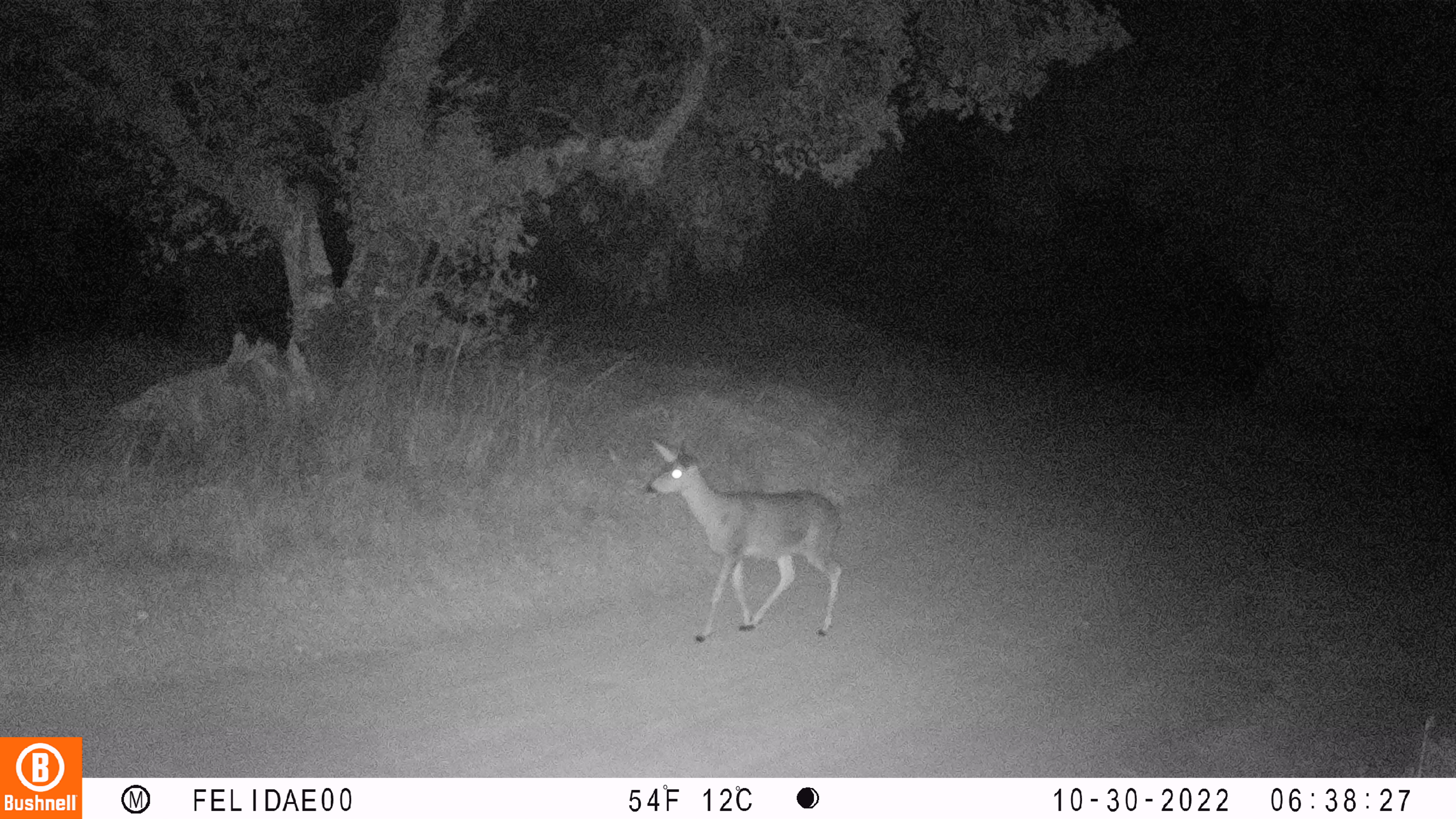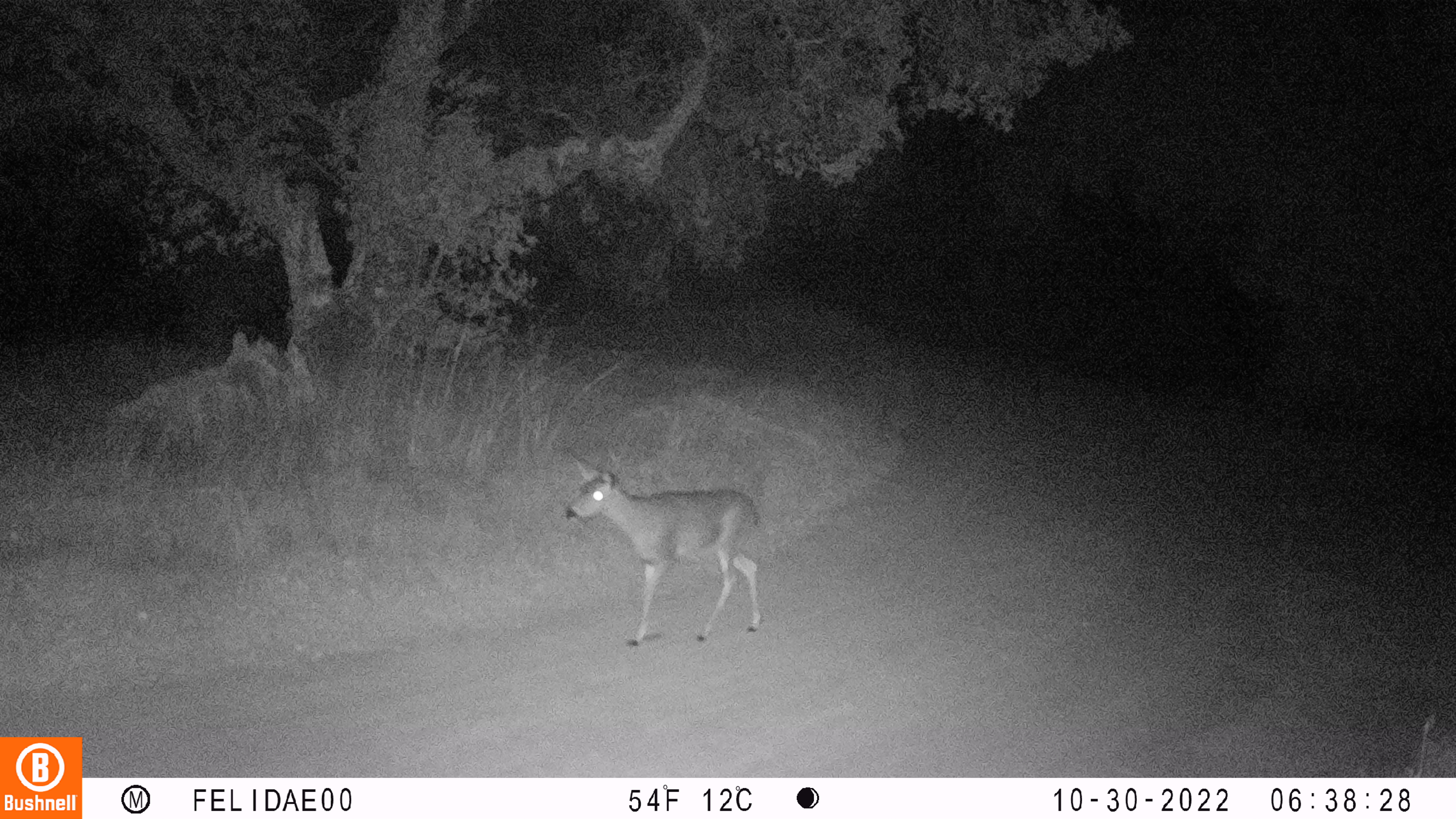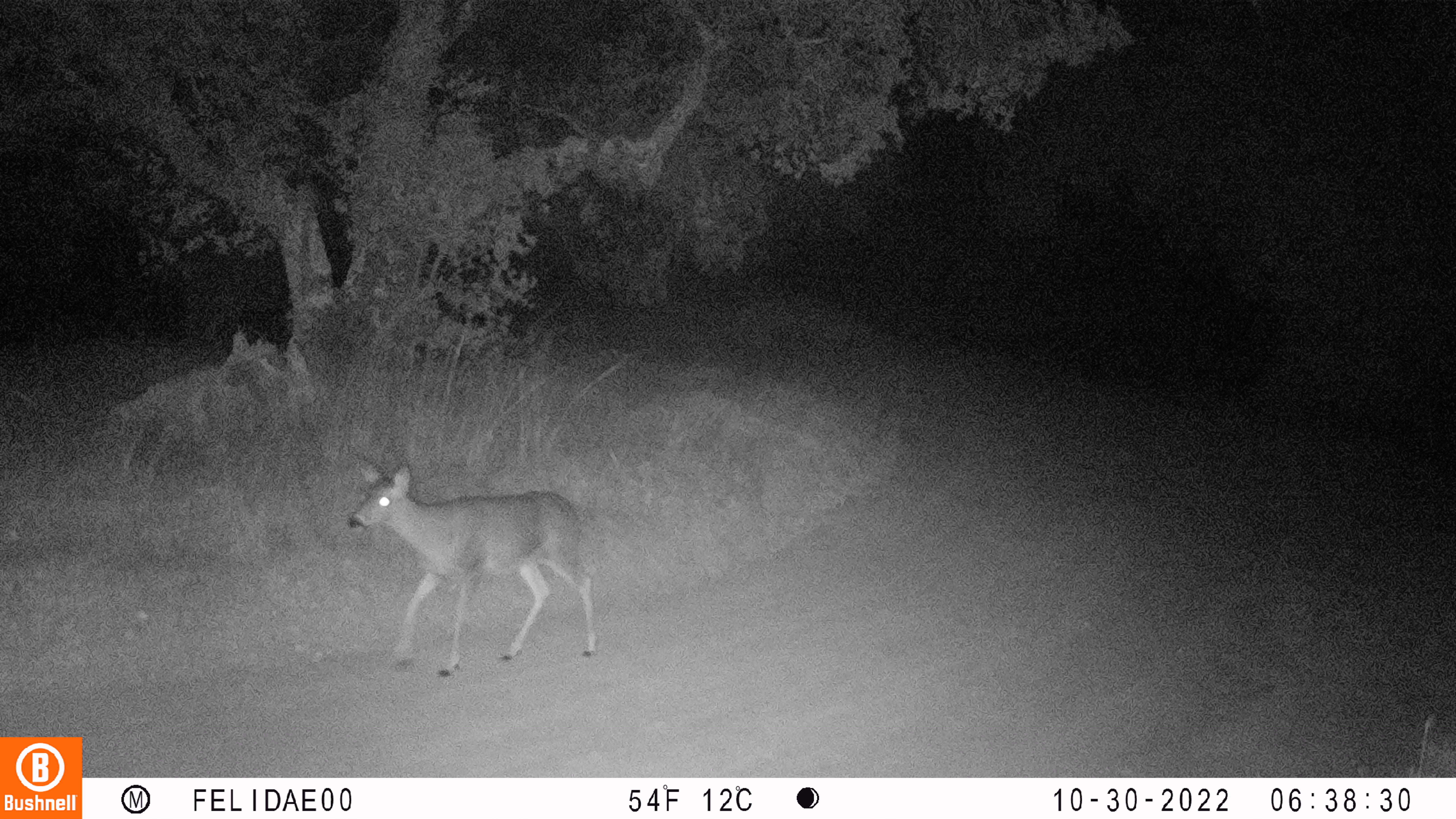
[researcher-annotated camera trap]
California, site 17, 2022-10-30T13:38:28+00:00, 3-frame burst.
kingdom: Animalia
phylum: Chordata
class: Mammalia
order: Artiodactyla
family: Cervidae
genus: Odocoileus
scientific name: Odocoileus hemionus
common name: mule deer